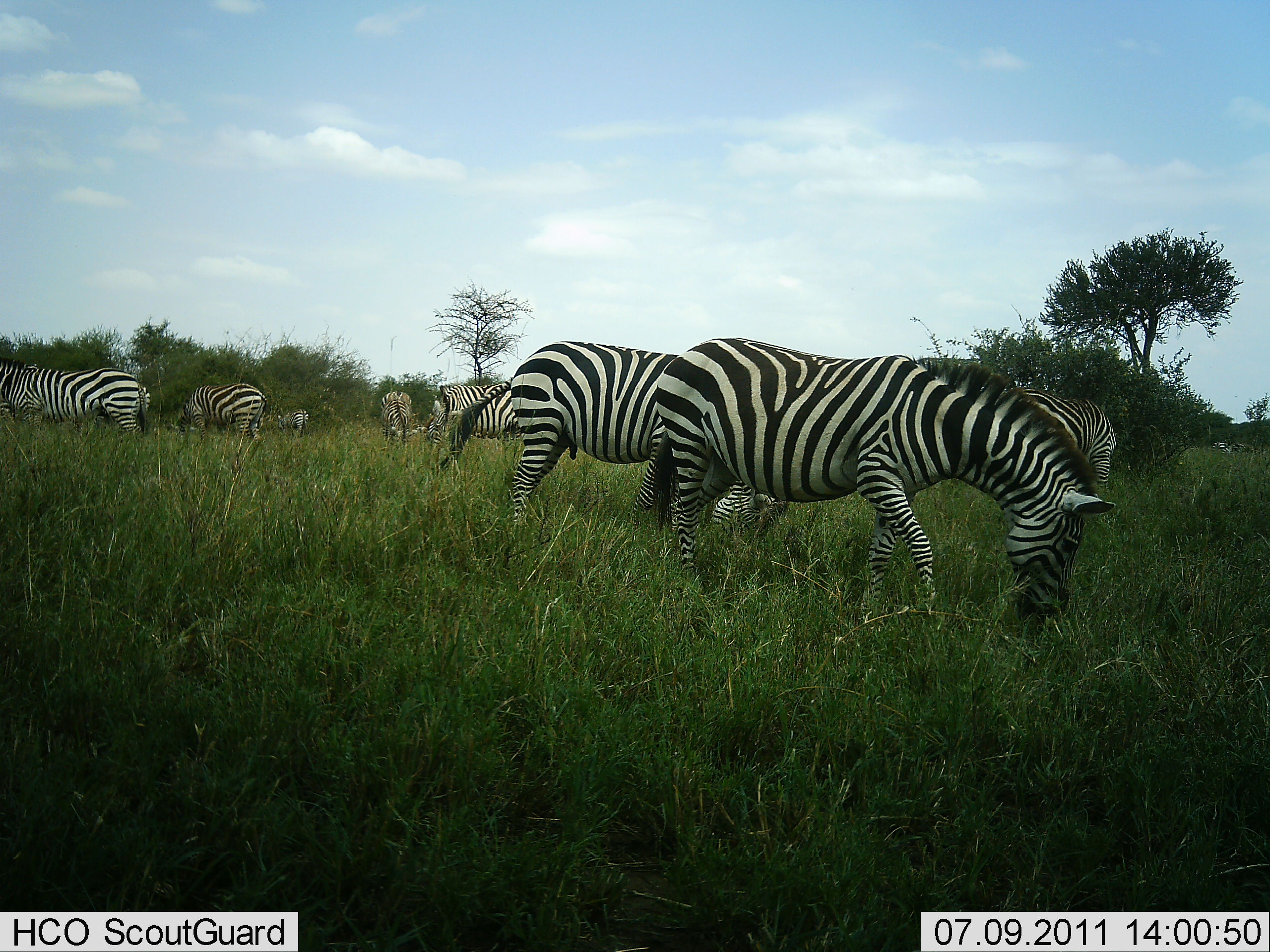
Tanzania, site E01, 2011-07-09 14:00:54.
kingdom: Animalia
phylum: Chordata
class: Mammalia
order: Perissodactyla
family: Equidae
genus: Equus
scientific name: Equus quagga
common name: plains zebra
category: zebra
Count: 9.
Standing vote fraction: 17%.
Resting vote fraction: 0%.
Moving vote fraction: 17%.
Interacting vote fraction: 0%.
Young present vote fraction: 0%.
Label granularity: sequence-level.